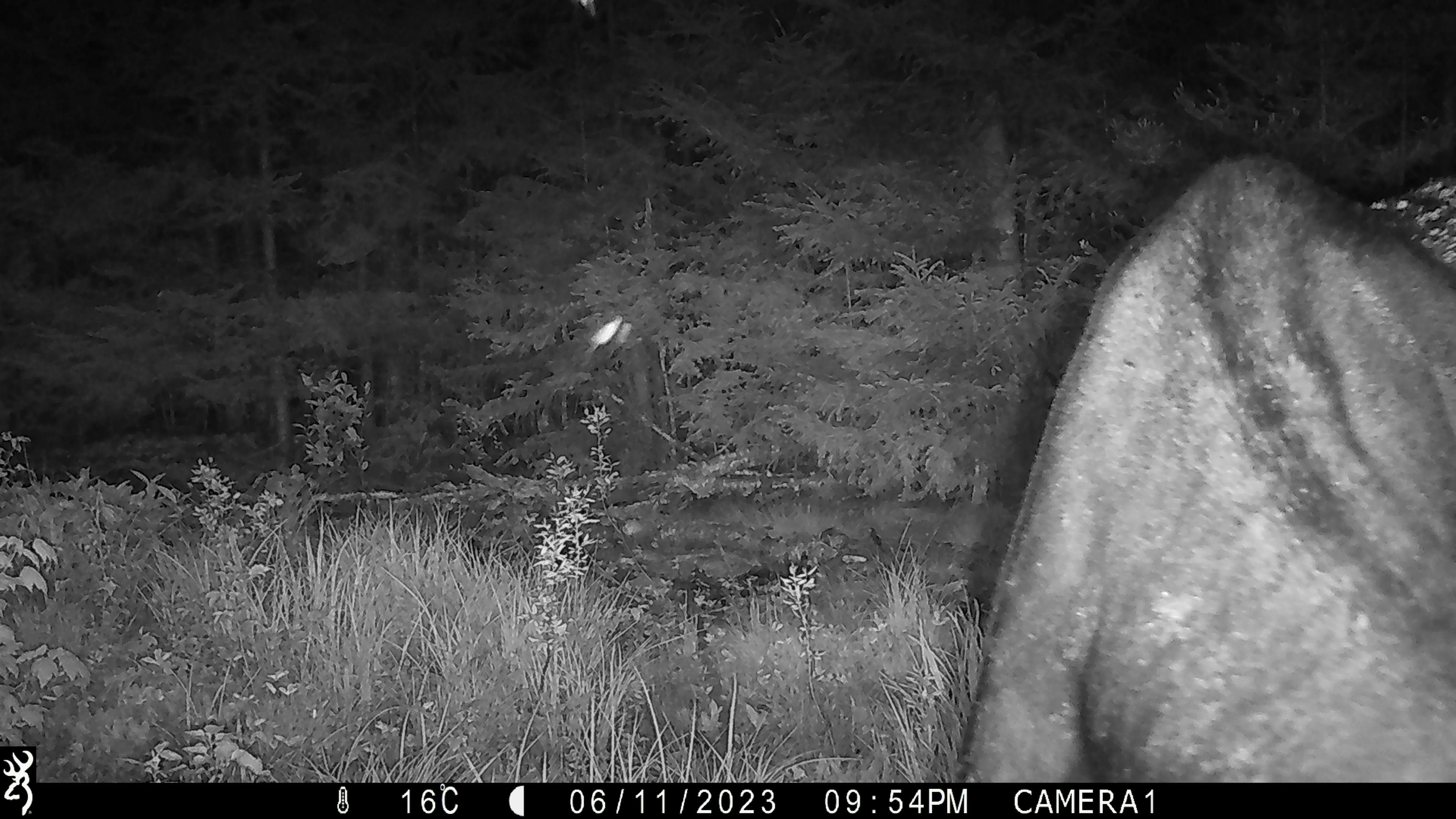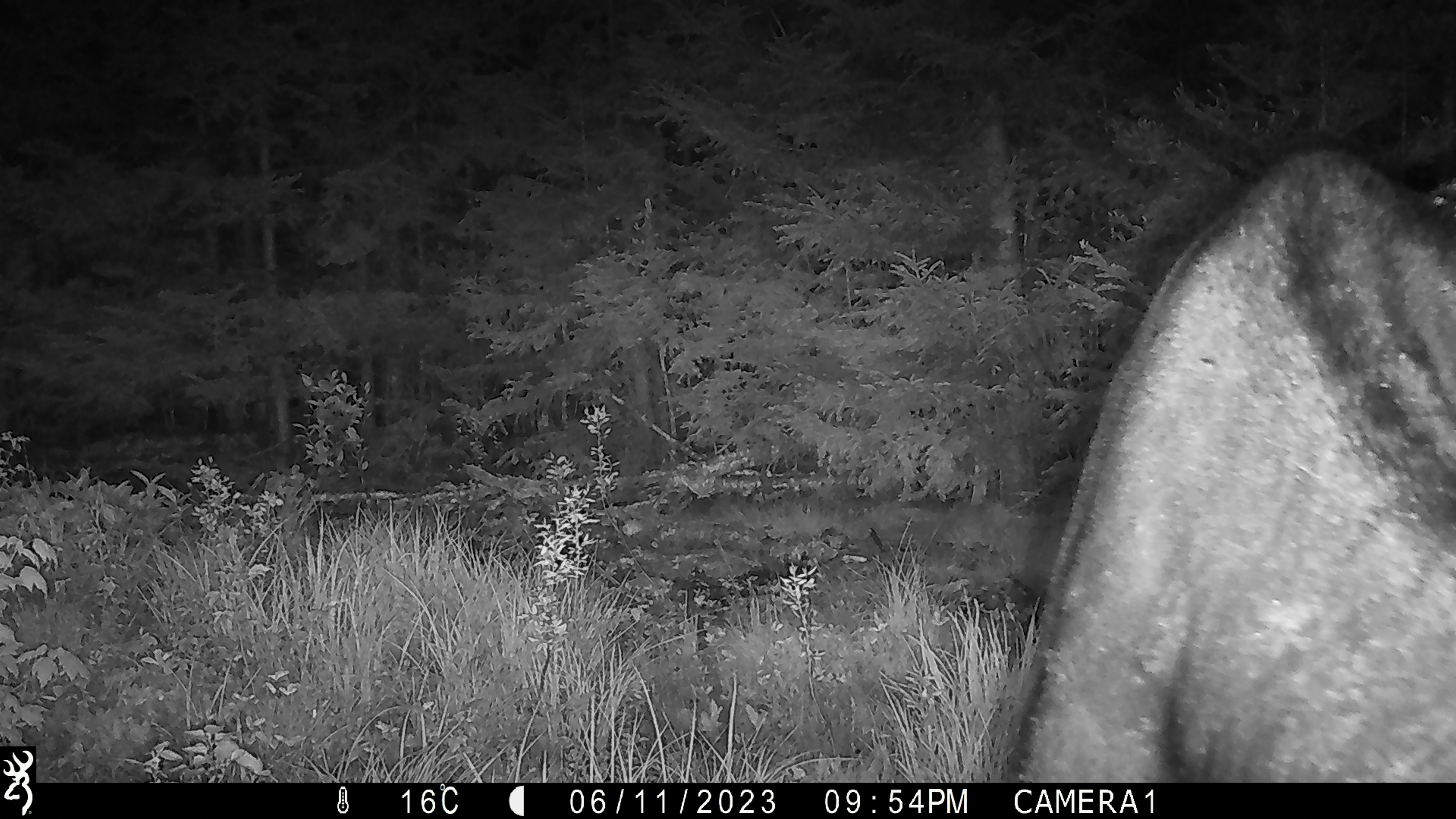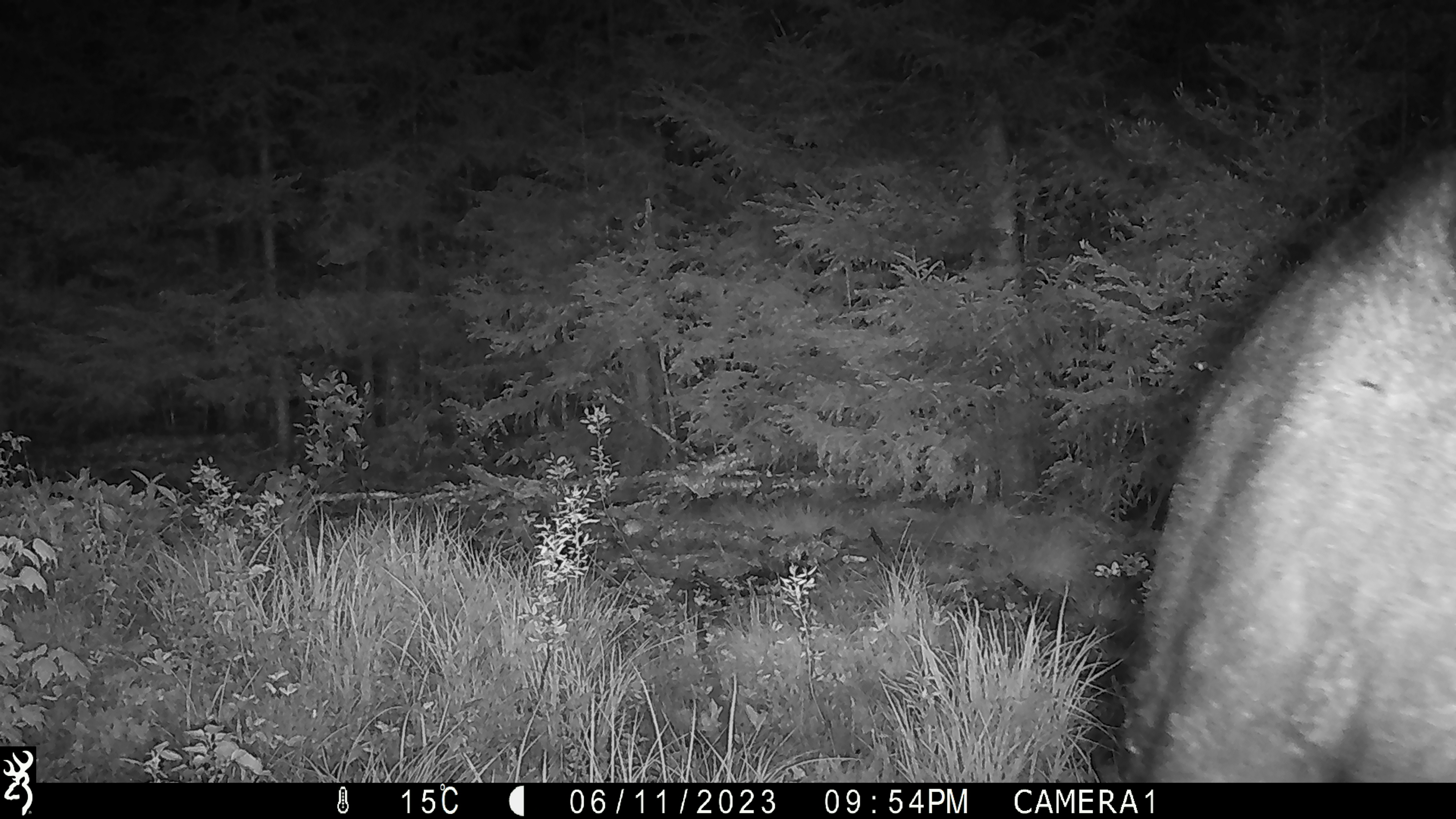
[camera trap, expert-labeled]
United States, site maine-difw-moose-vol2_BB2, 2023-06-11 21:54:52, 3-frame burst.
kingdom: Animalia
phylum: Chordata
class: Mammalia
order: Artiodactyla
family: Cervidae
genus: Alces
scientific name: Alces alces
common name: moose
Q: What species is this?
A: Moose (Alces alces).